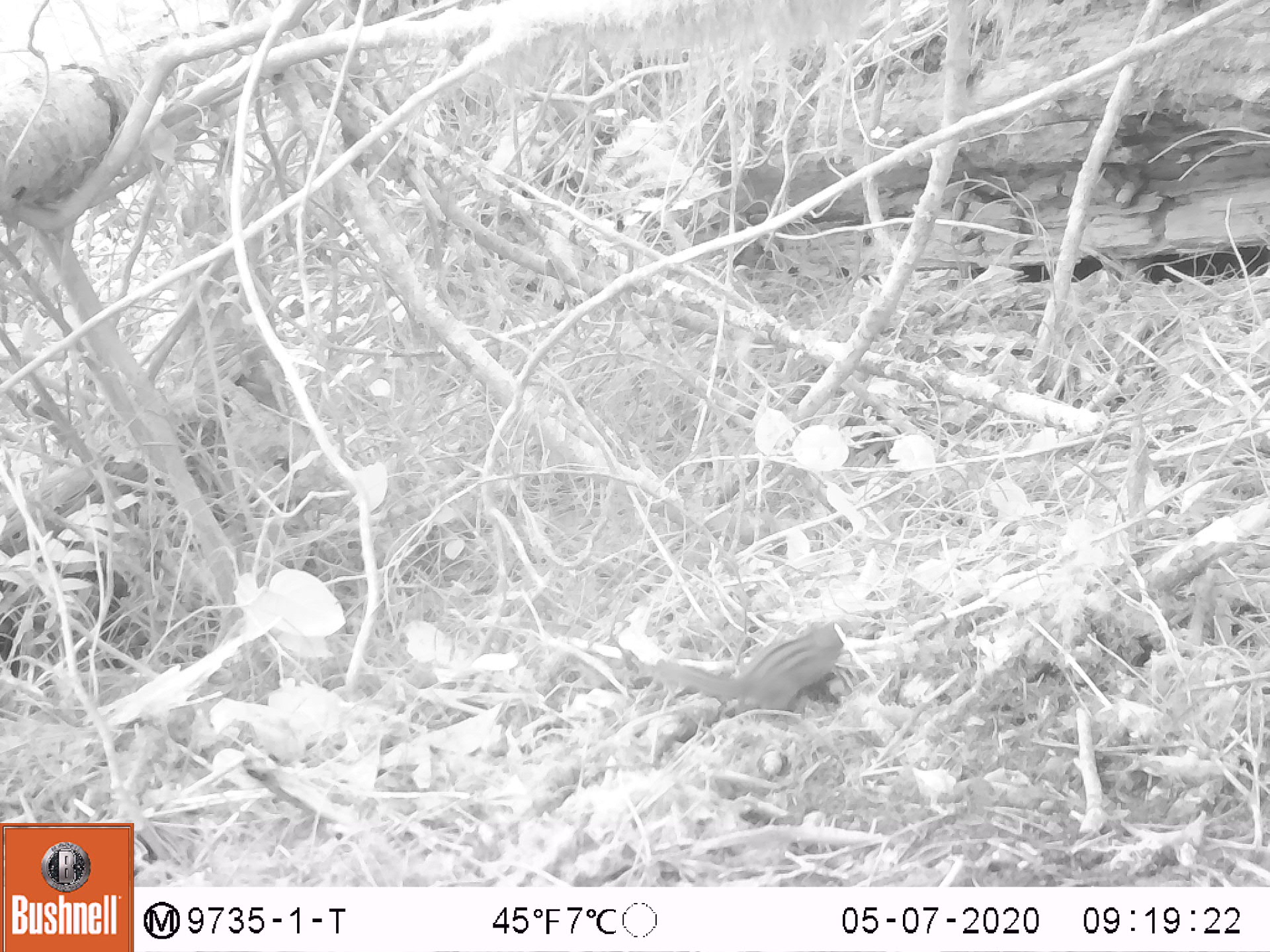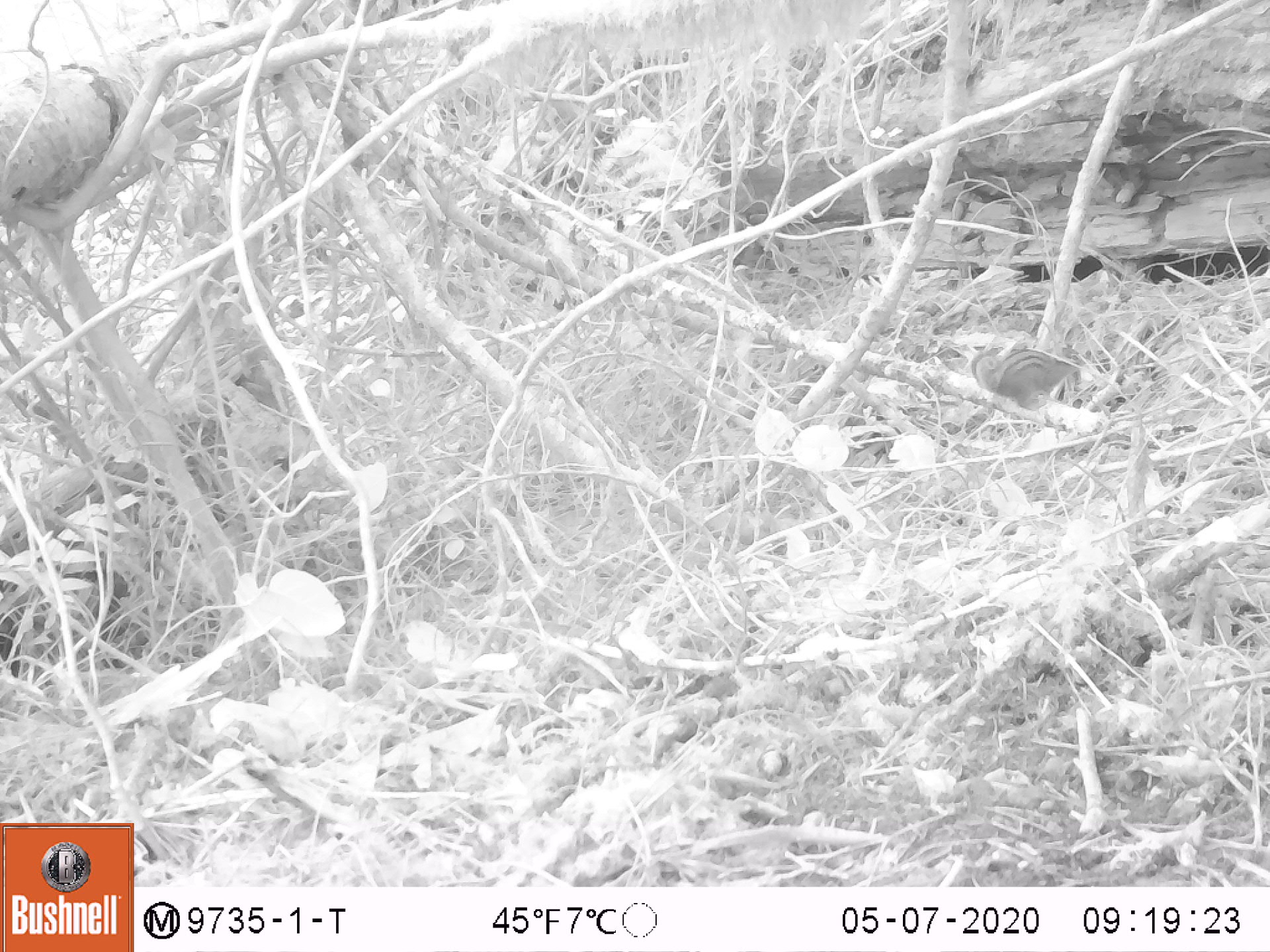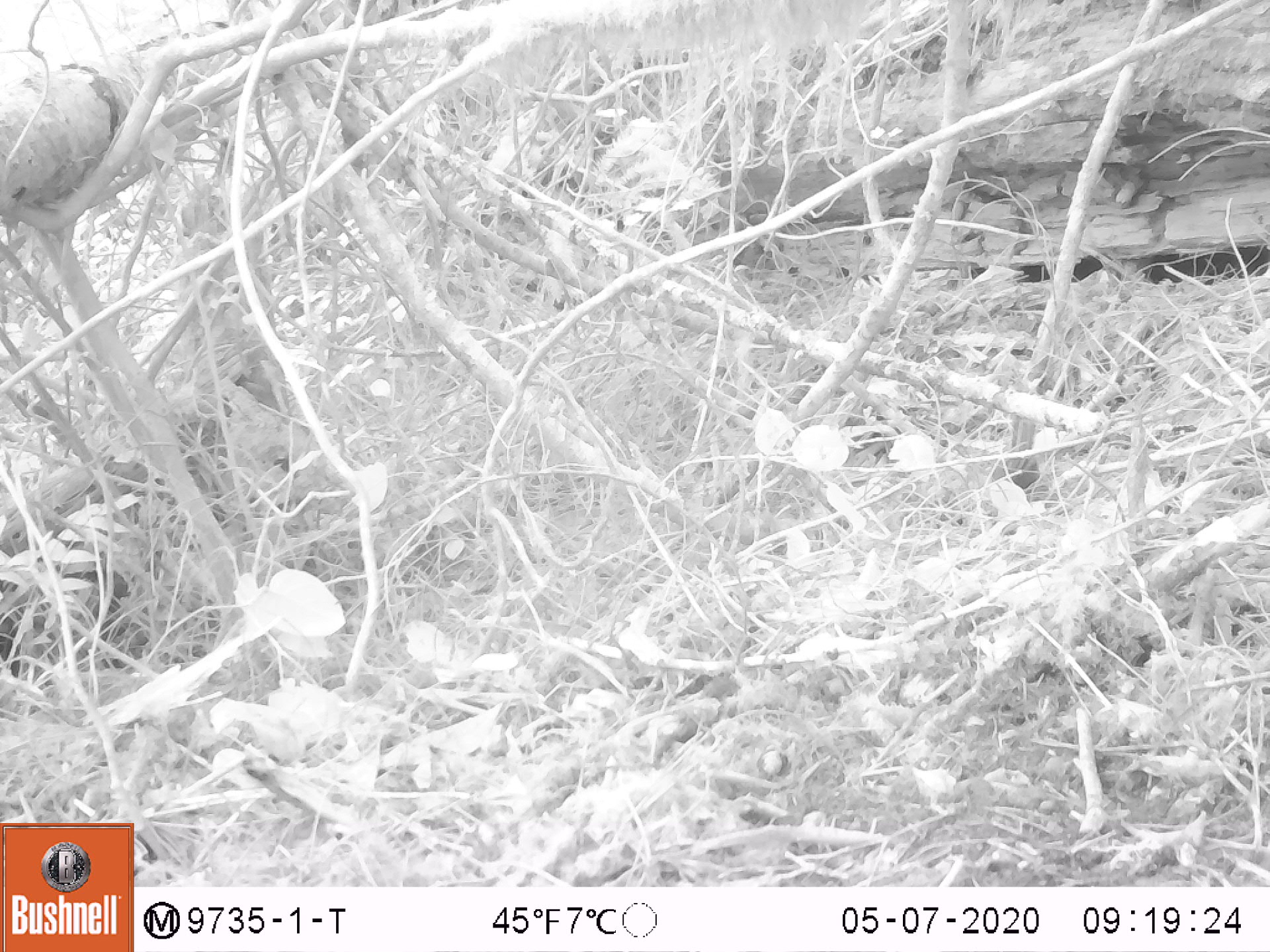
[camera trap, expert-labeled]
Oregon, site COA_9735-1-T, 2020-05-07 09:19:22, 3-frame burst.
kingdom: Animalia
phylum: Chordata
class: Mammalia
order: Rodentia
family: Sciuridae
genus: Neotamias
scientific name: Neotamias townsendii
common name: townsend's chipmunk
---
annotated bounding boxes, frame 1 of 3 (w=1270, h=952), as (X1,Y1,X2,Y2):
townsend's chipmunk: (641,609,848,728)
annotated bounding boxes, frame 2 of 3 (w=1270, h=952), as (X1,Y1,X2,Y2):
townsend's chipmunk: (964,339,1092,412)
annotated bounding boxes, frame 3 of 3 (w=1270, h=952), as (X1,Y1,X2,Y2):
townsend's chipmunk: (992,414,1043,487)